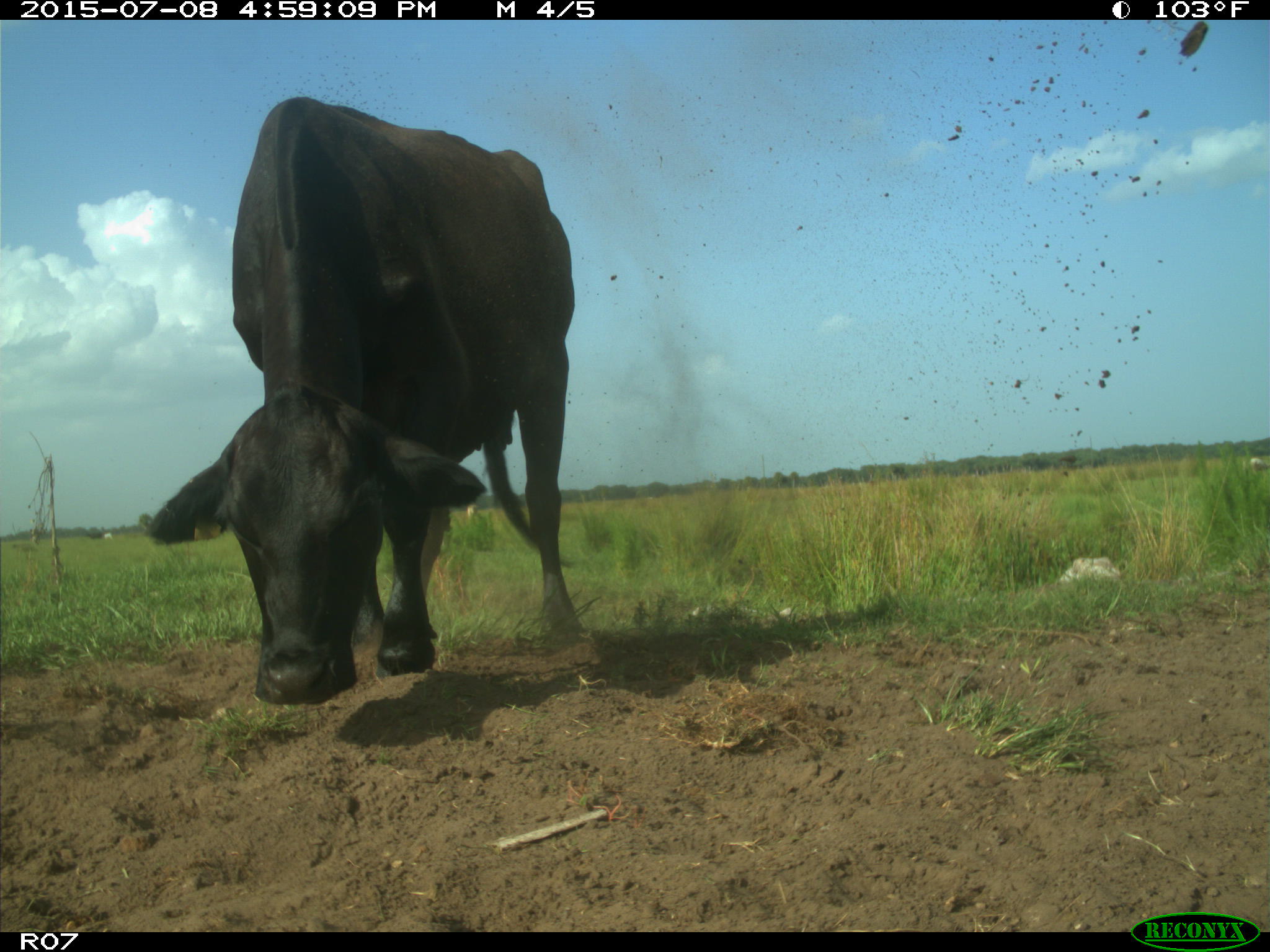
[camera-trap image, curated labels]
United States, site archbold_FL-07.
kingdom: Animalia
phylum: Chordata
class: Mammalia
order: Artiodactyla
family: Bovidae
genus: Bos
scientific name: Bos taurus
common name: domestic cow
Bos taurus (domestic cow).